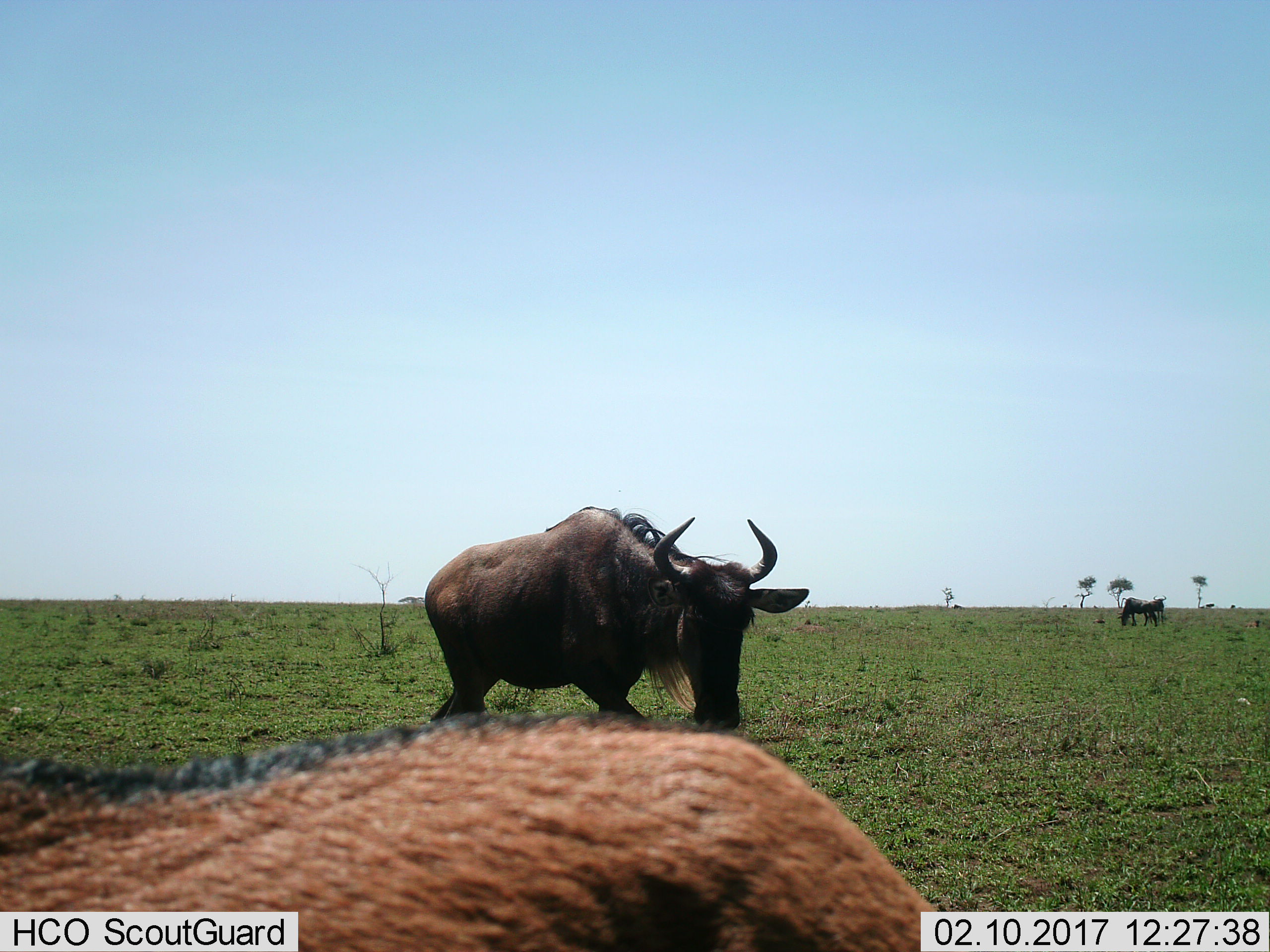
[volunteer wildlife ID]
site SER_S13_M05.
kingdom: Animalia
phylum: Chordata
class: Mammalia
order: Artiodactyla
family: Bovidae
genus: Connochaetes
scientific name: Connochaetes taurinus taurinus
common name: blue wildebeest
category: wildebeestblue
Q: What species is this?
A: Wildebeestblue (blue wildebeest) (Connochaetes taurinus taurinus).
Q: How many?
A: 4.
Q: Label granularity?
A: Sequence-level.